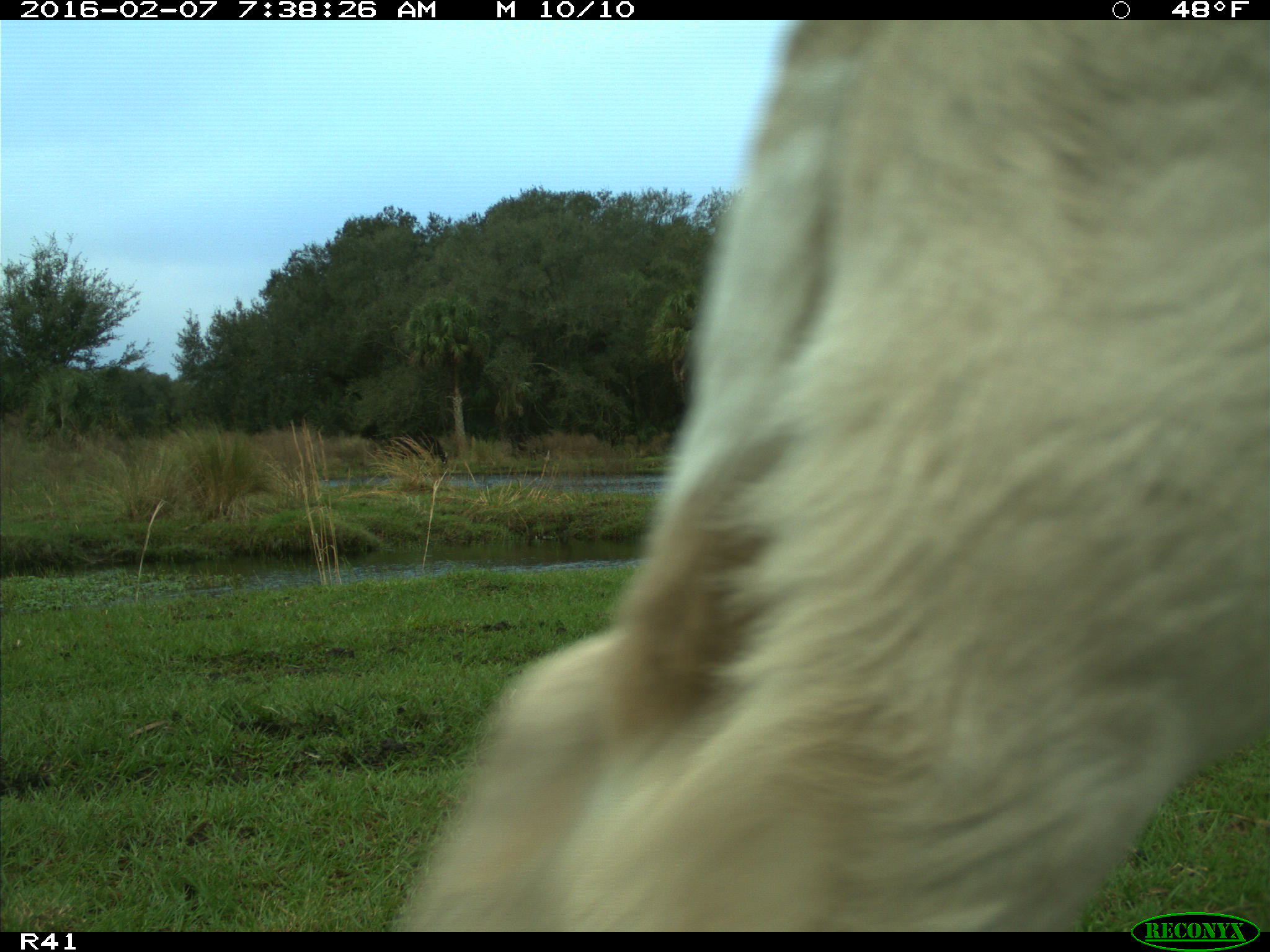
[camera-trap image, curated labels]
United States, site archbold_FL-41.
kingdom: Animalia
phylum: Chordata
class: Mammalia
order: Artiodactyla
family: Bovidae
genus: Bos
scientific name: Bos taurus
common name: domestic cow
Bos taurus (domestic cow).